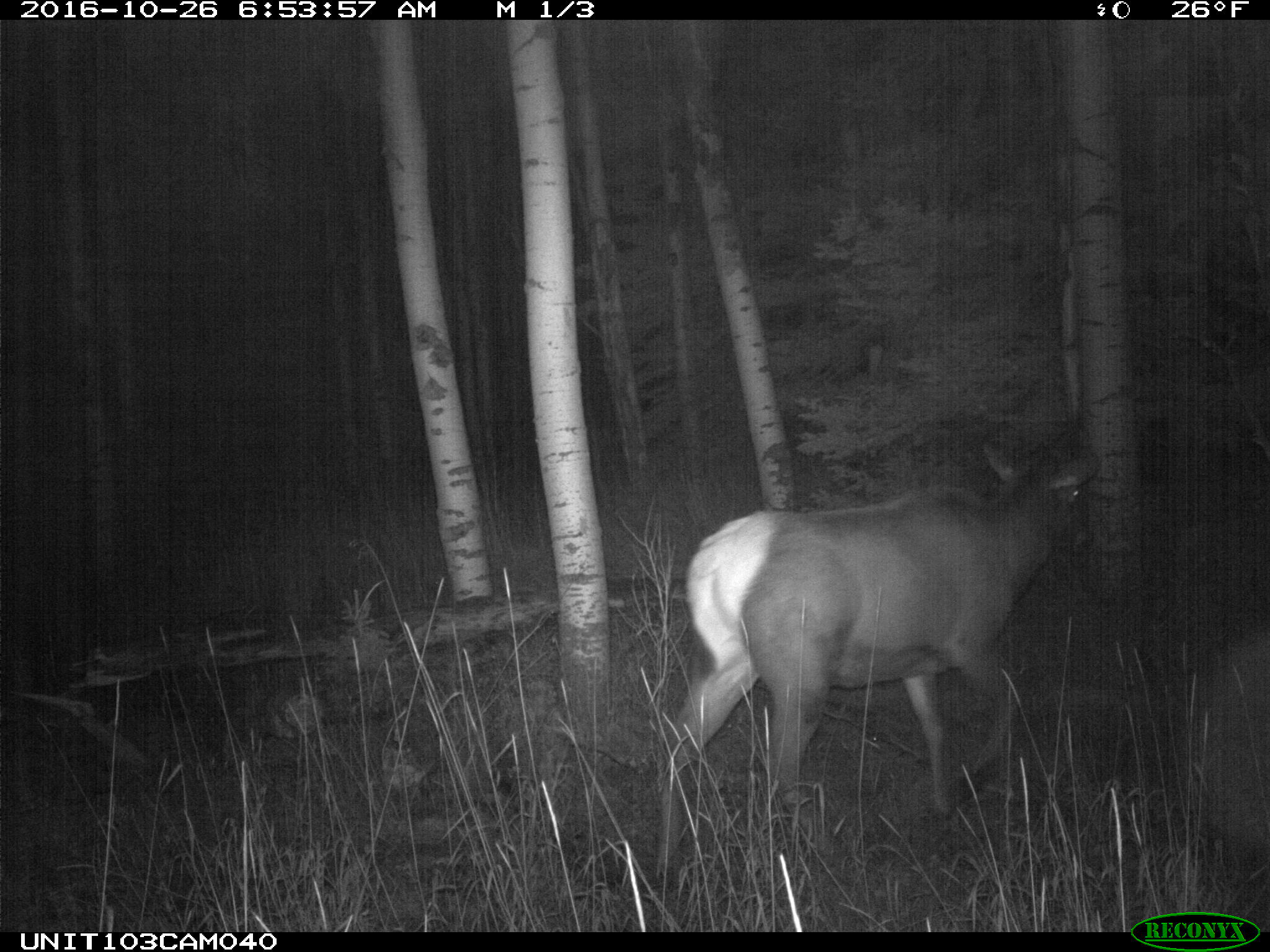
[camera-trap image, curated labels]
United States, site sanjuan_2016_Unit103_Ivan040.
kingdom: Animalia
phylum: Chordata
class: Mammalia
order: Artiodactyla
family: Cervidae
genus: Cervus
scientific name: Cervus elaphus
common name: red deer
Cervus elaphus (red deer).